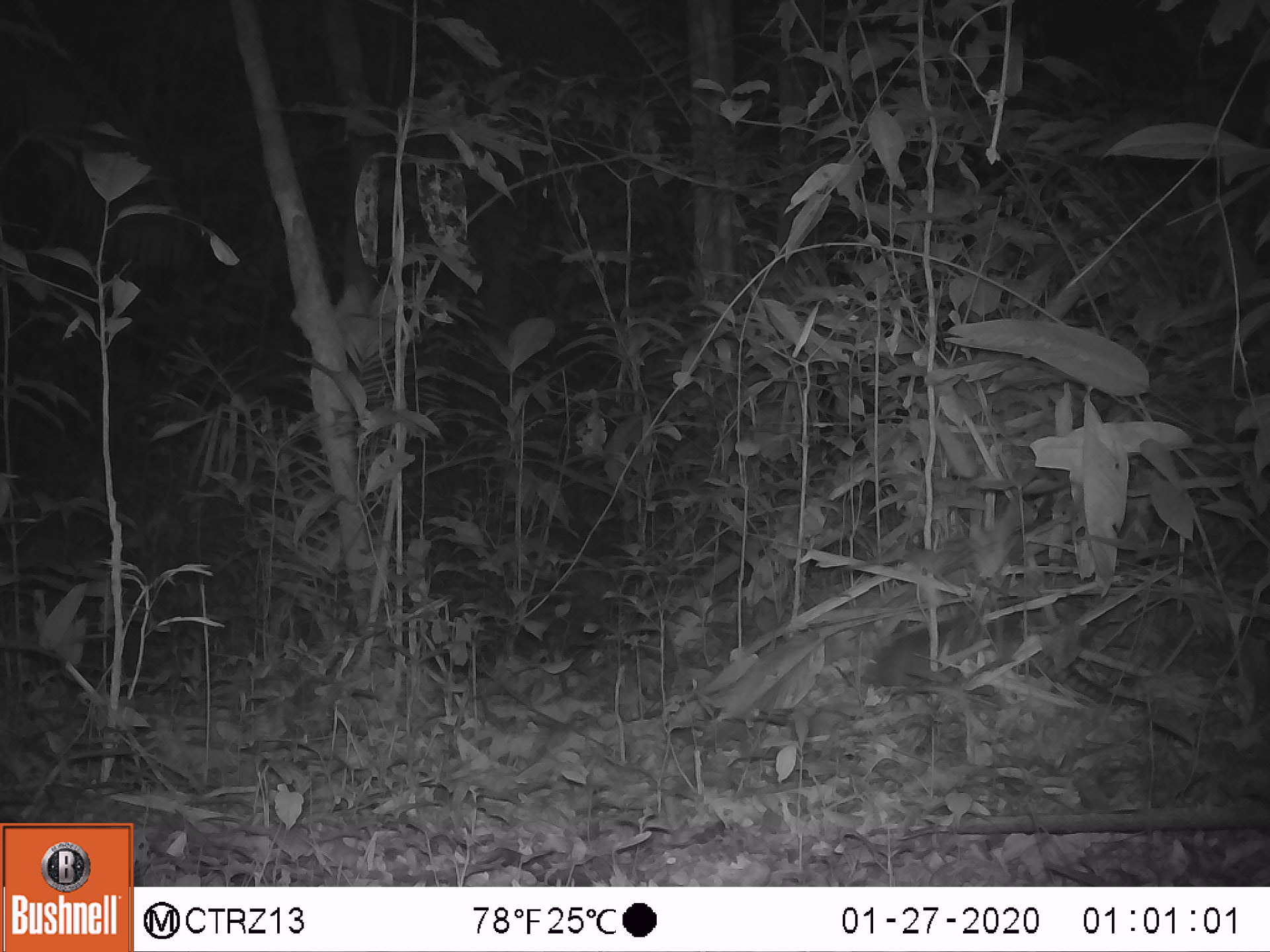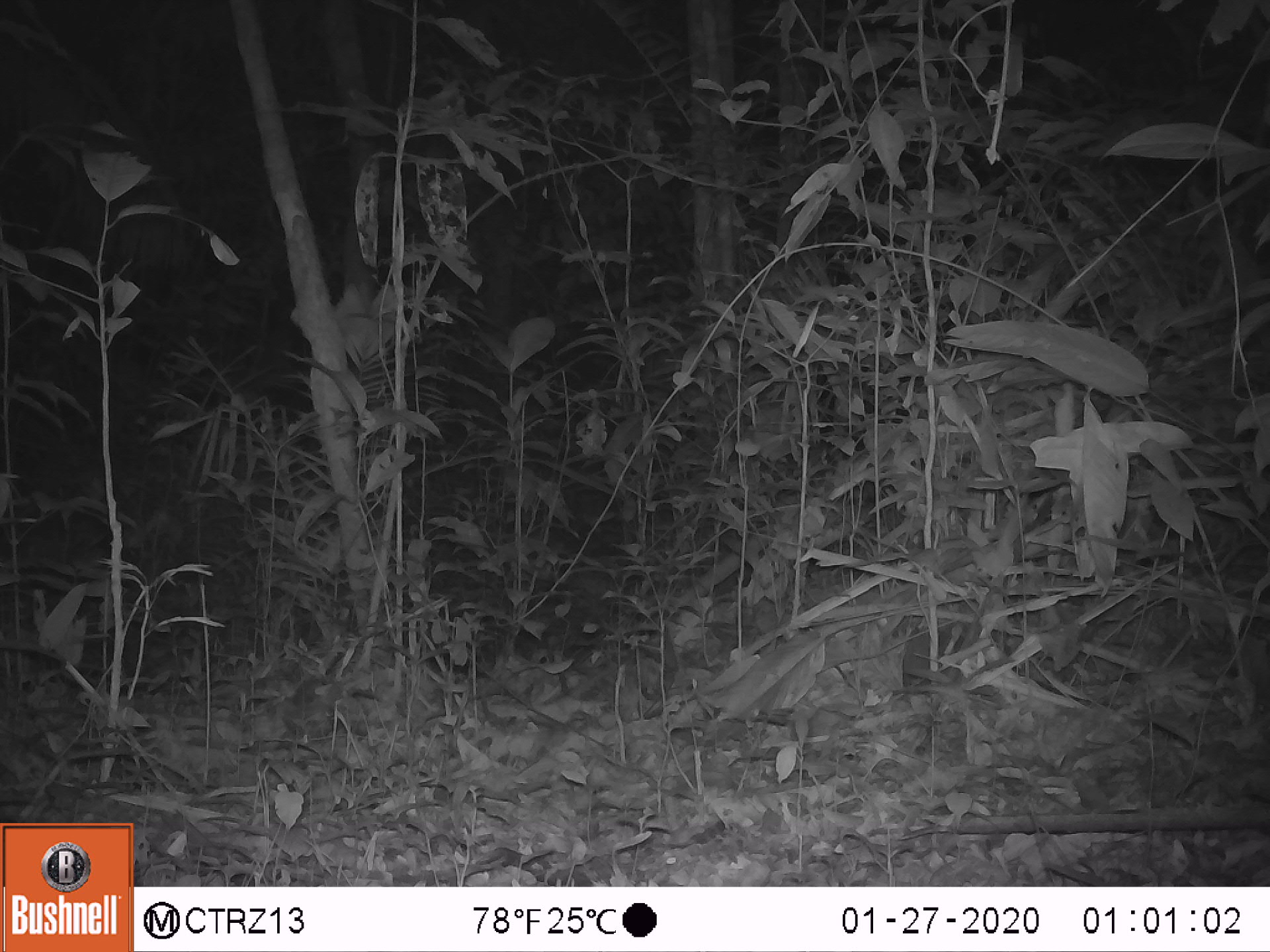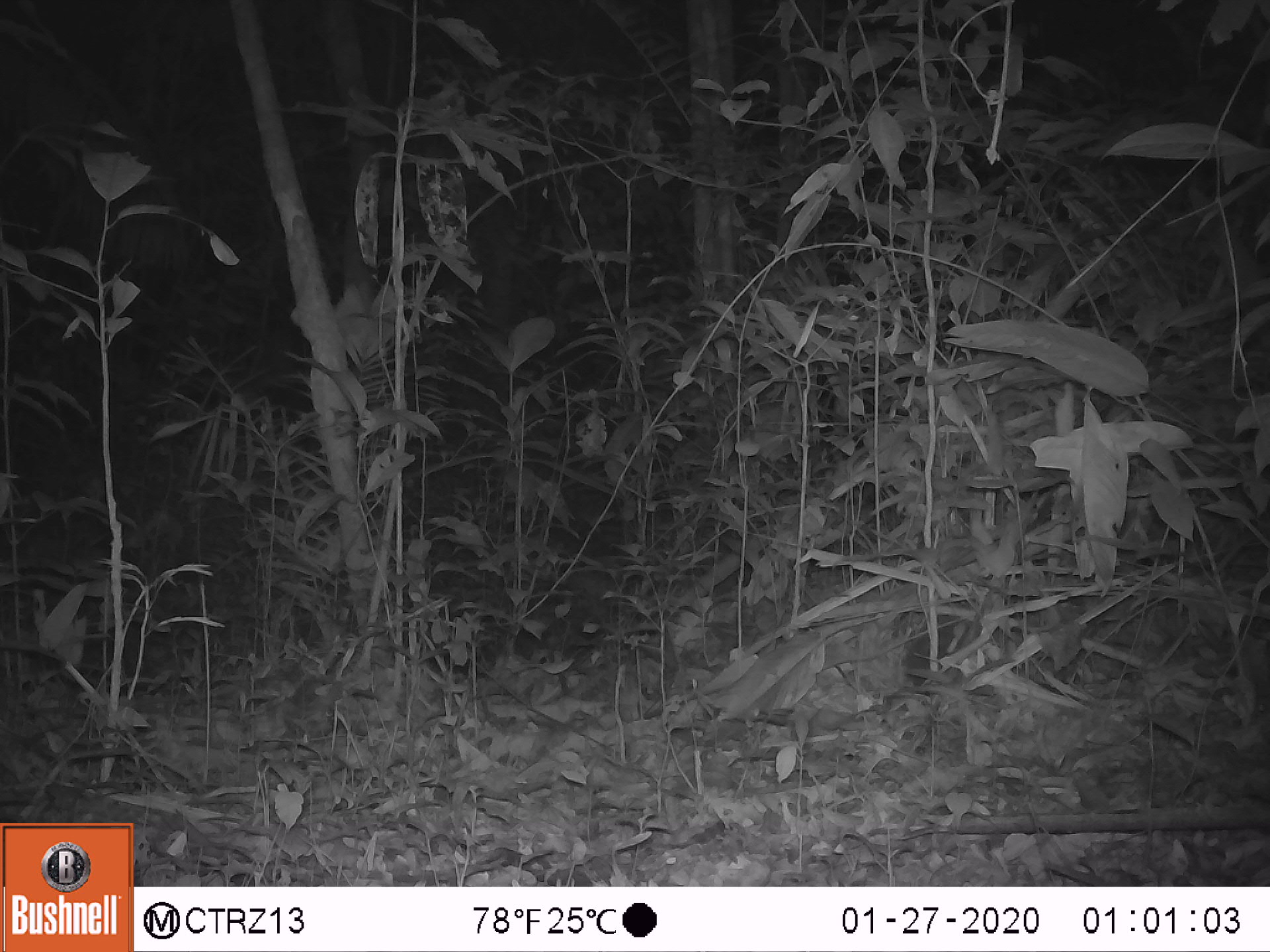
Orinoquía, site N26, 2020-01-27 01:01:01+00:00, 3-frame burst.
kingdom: Animalia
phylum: Chordata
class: Mammalia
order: Cingulata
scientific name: Cingulata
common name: armadillo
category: unknown armadillo